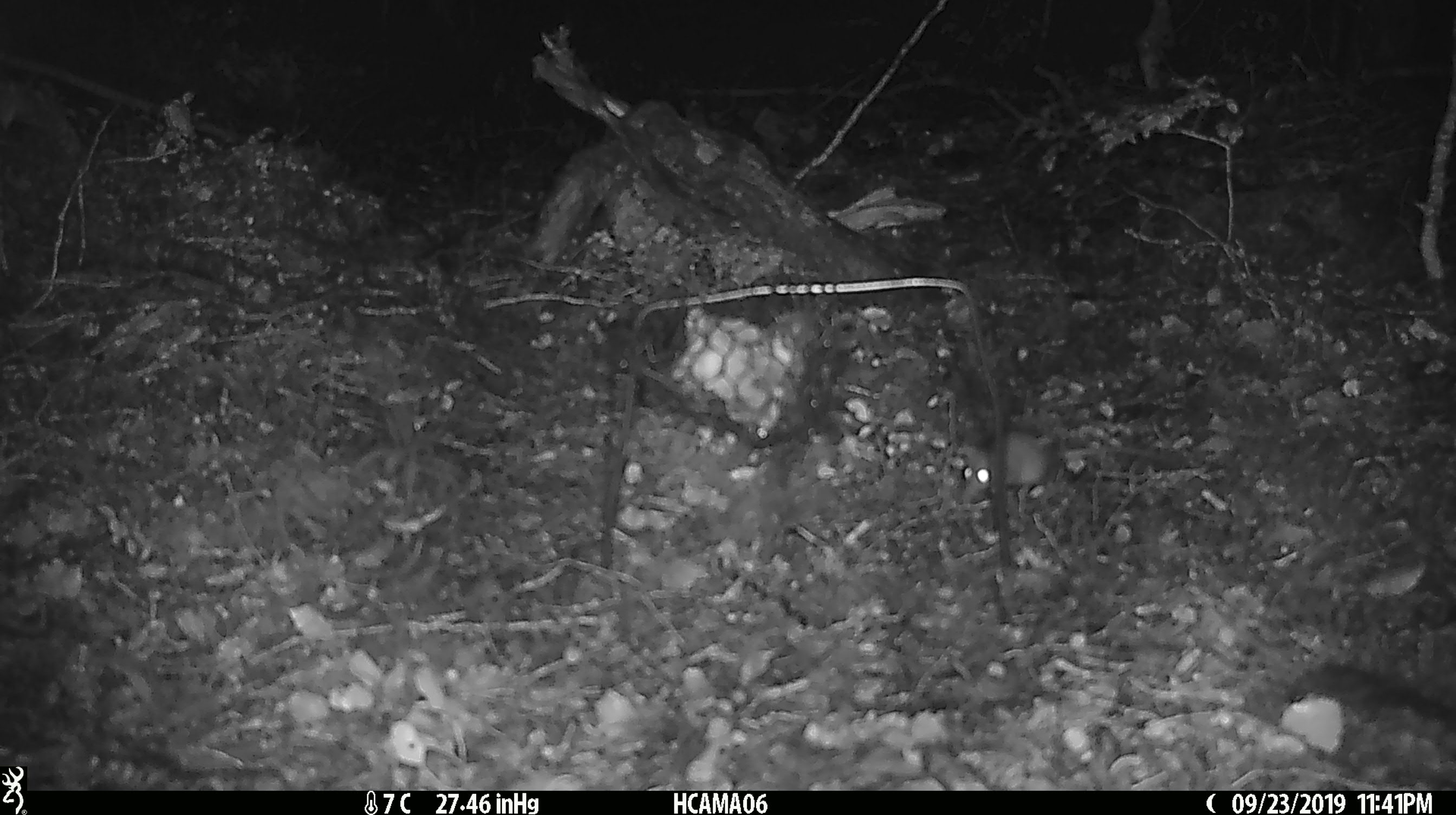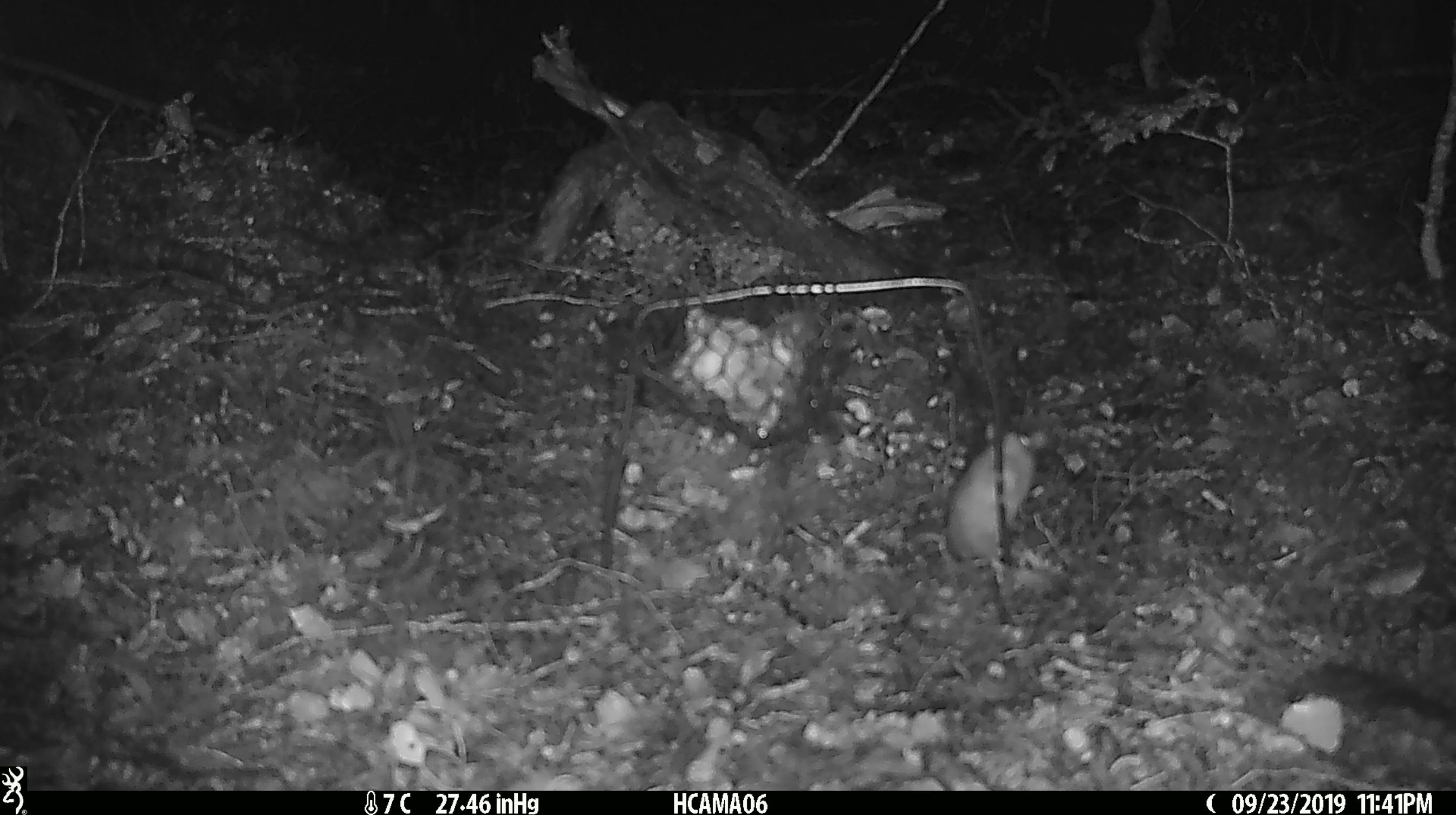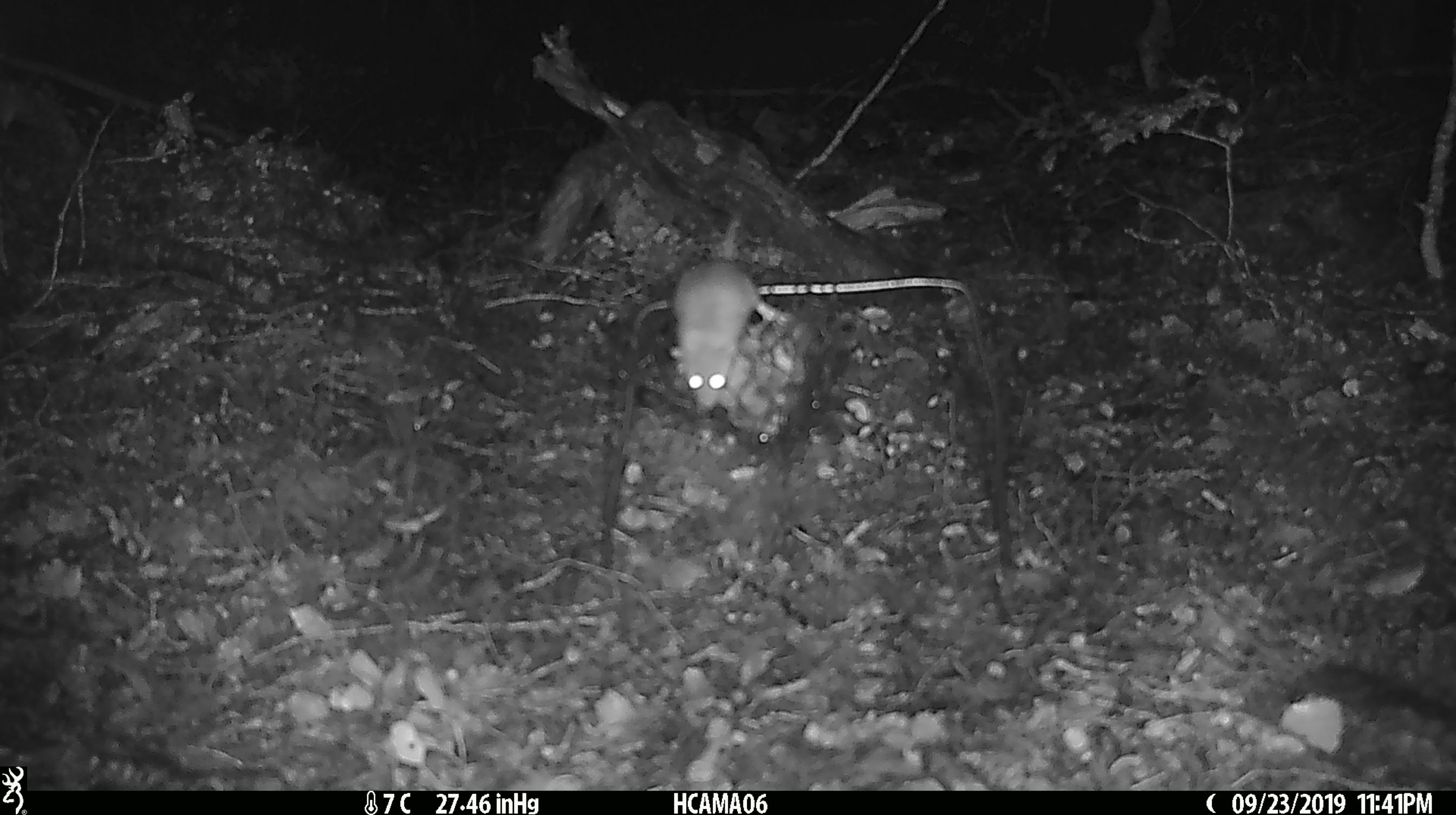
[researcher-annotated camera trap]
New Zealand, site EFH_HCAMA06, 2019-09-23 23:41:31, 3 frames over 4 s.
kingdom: Animalia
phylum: Chordata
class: Mammalia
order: Rodentia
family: Muridae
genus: Mus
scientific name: Mus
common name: mouse